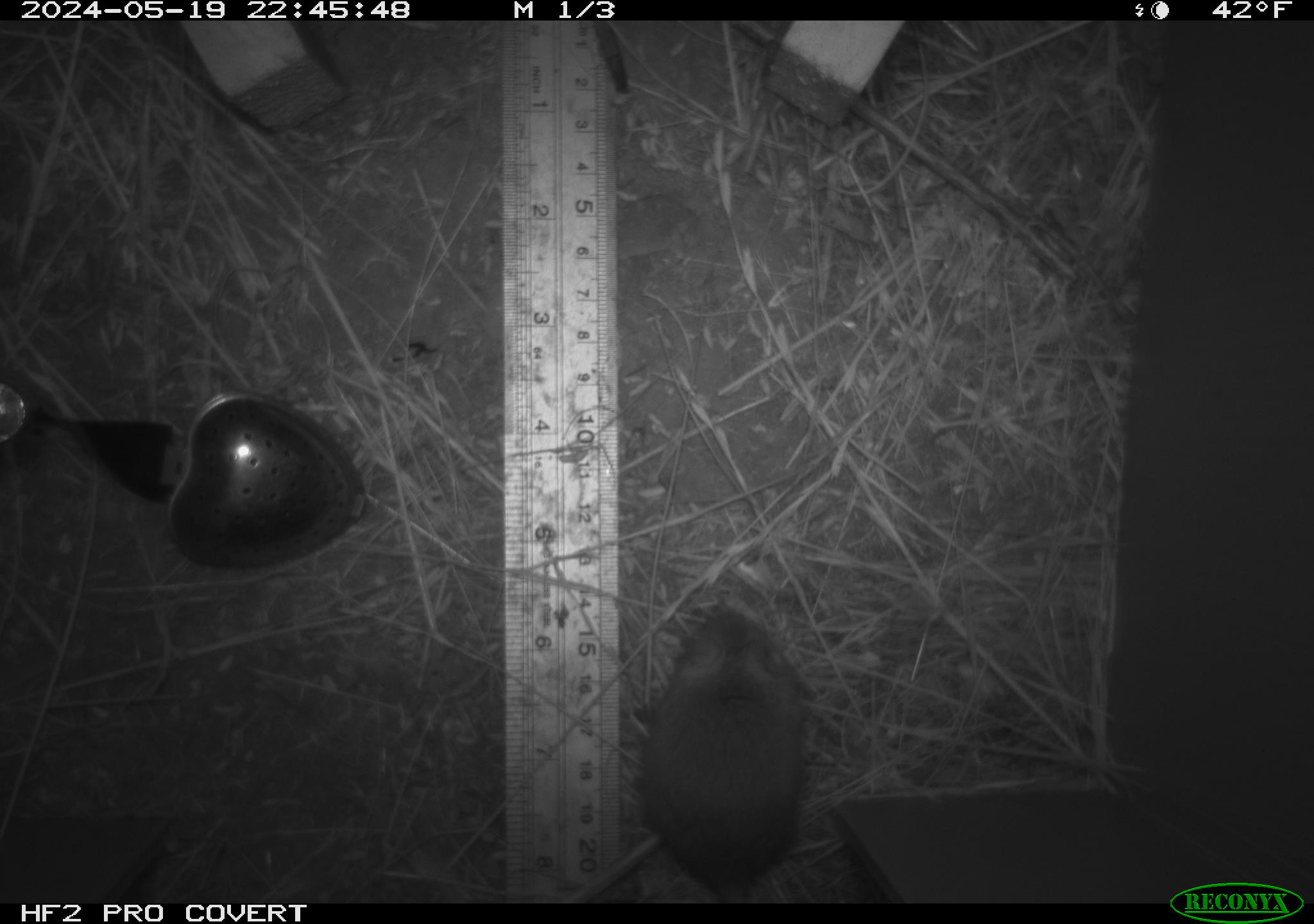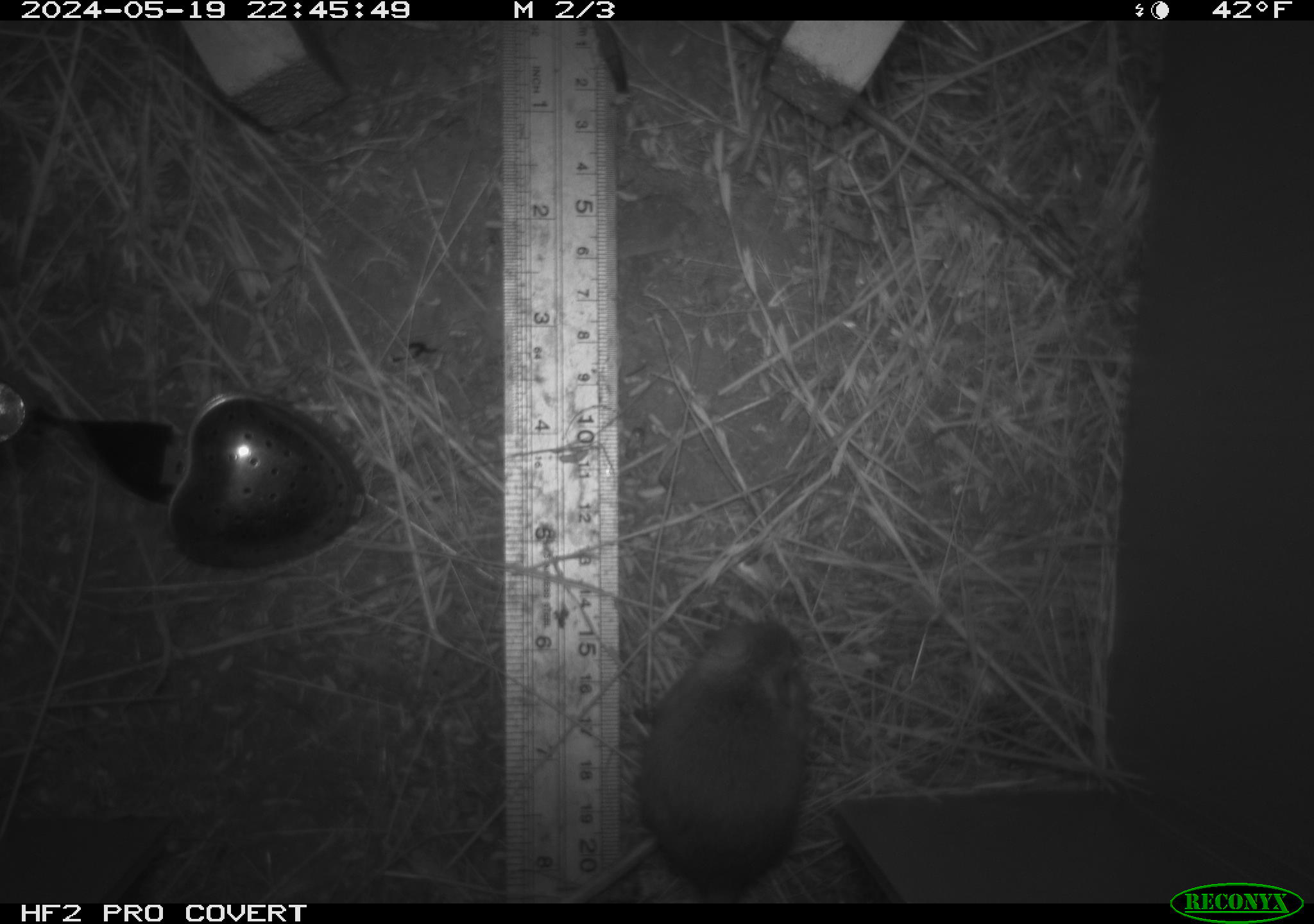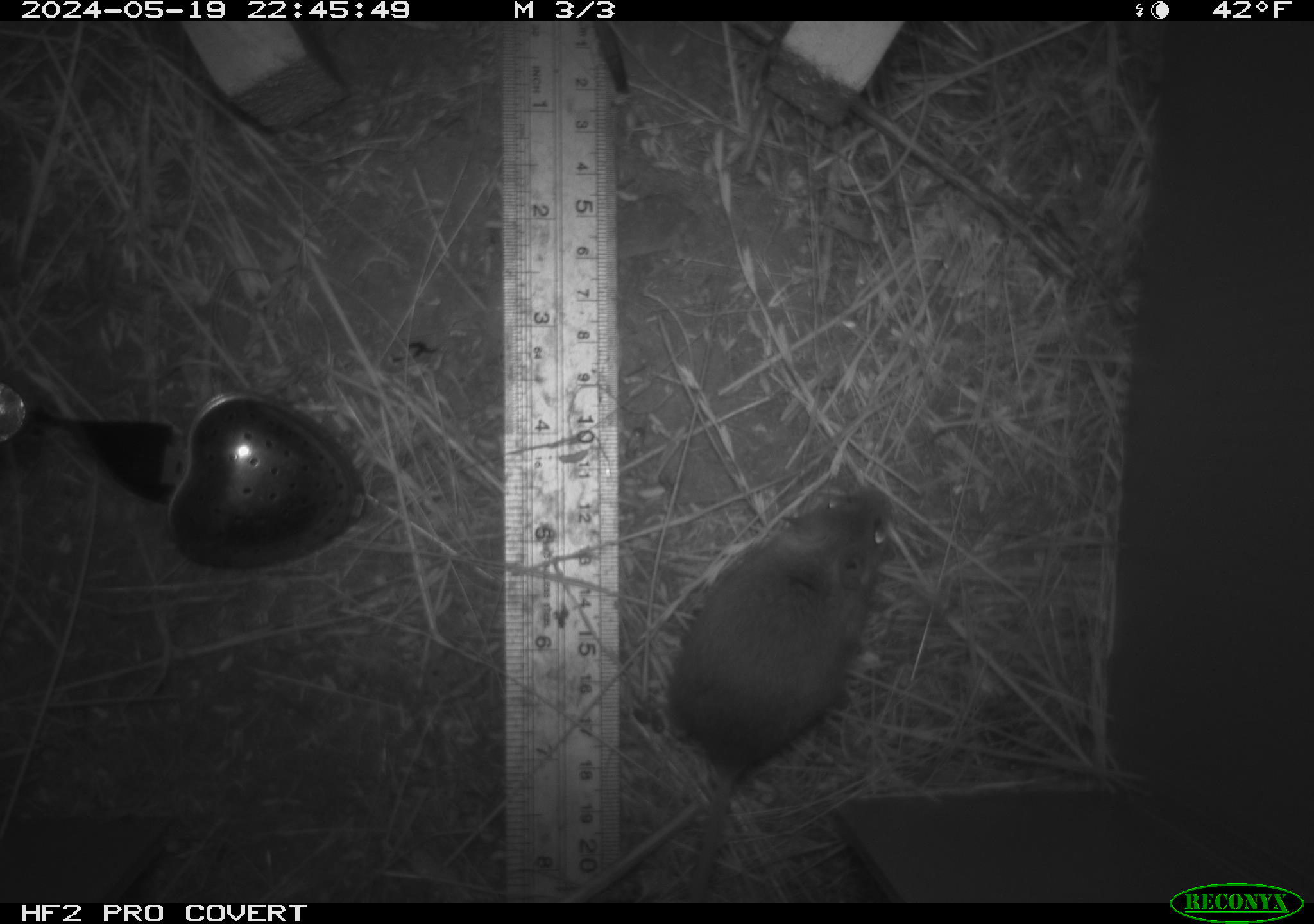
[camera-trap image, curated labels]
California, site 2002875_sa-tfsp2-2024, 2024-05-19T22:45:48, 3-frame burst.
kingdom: Animalia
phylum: Chordata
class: Mammalia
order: Rodentia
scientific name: Rodentia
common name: mouse species